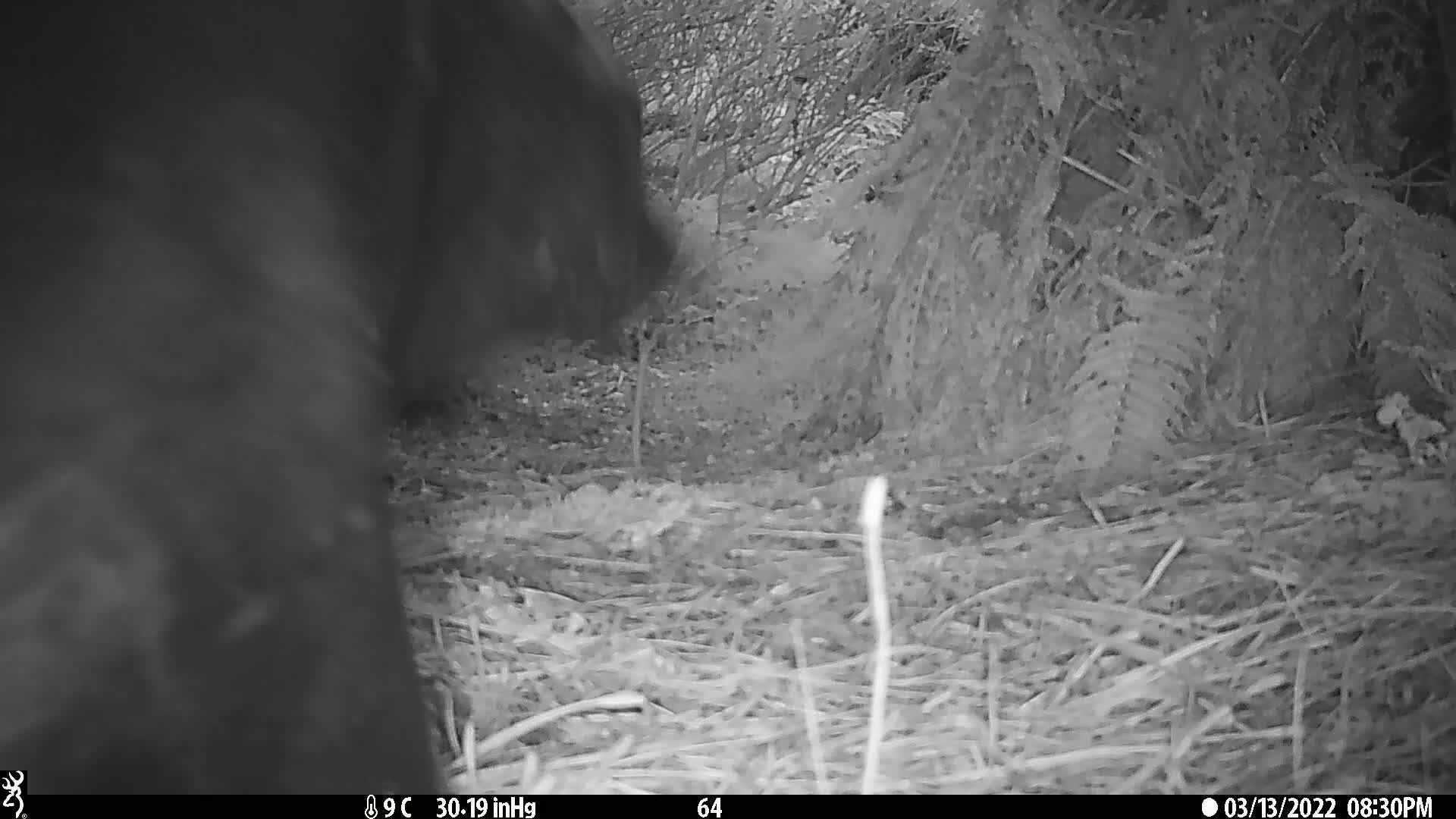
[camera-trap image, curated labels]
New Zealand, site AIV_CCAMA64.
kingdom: Animalia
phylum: Chordata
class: Mammalia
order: Carnivora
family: Otariidae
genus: Phocarctos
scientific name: Phocarctos hookeri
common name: new zealand sea lion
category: sealion